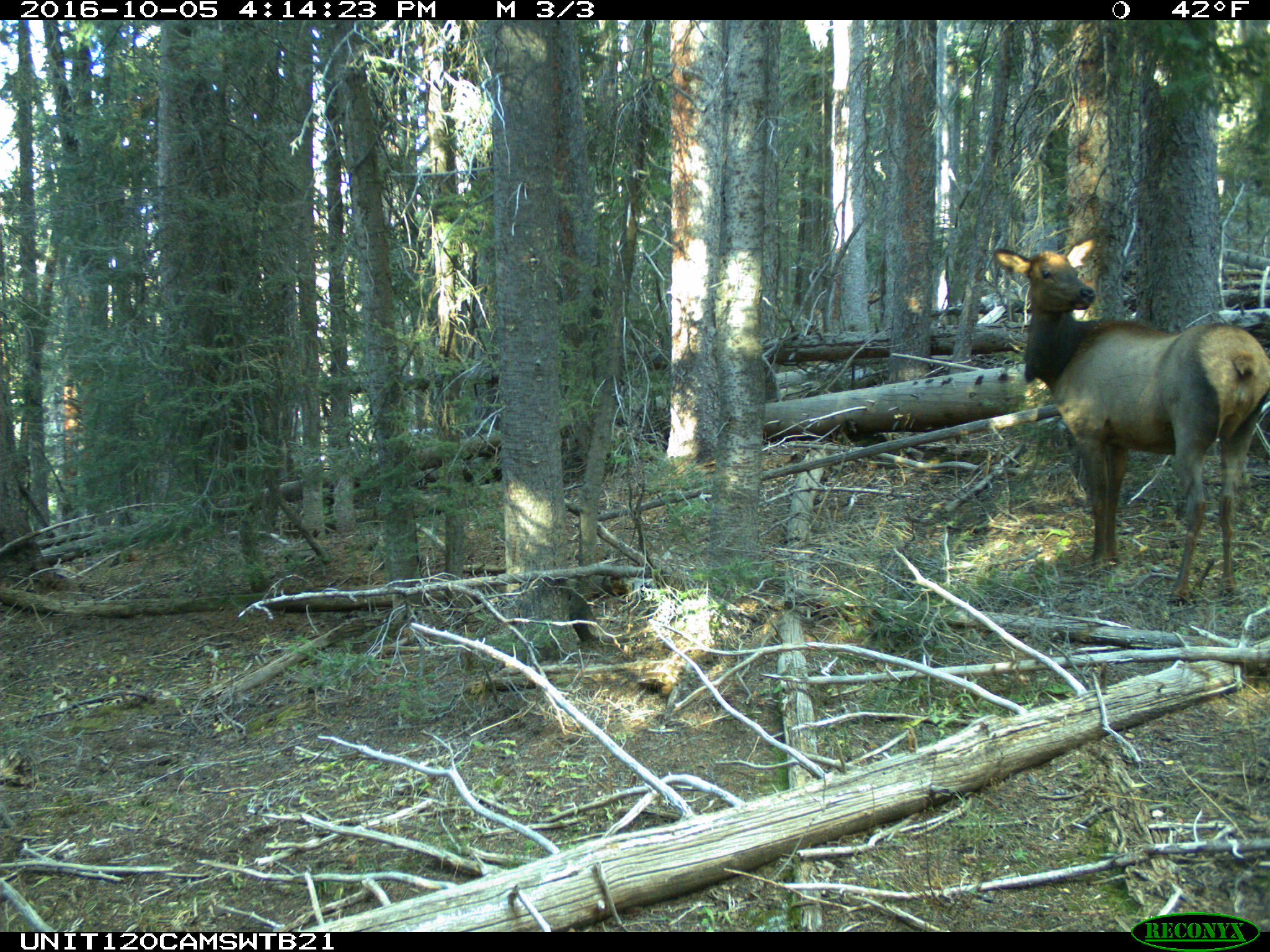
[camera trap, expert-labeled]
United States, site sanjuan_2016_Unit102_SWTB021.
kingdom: Animalia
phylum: Chordata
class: Mammalia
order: Artiodactyla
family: Cervidae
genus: Cervus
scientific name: Cervus elaphus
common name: red deer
Cervus elaphus (red deer).